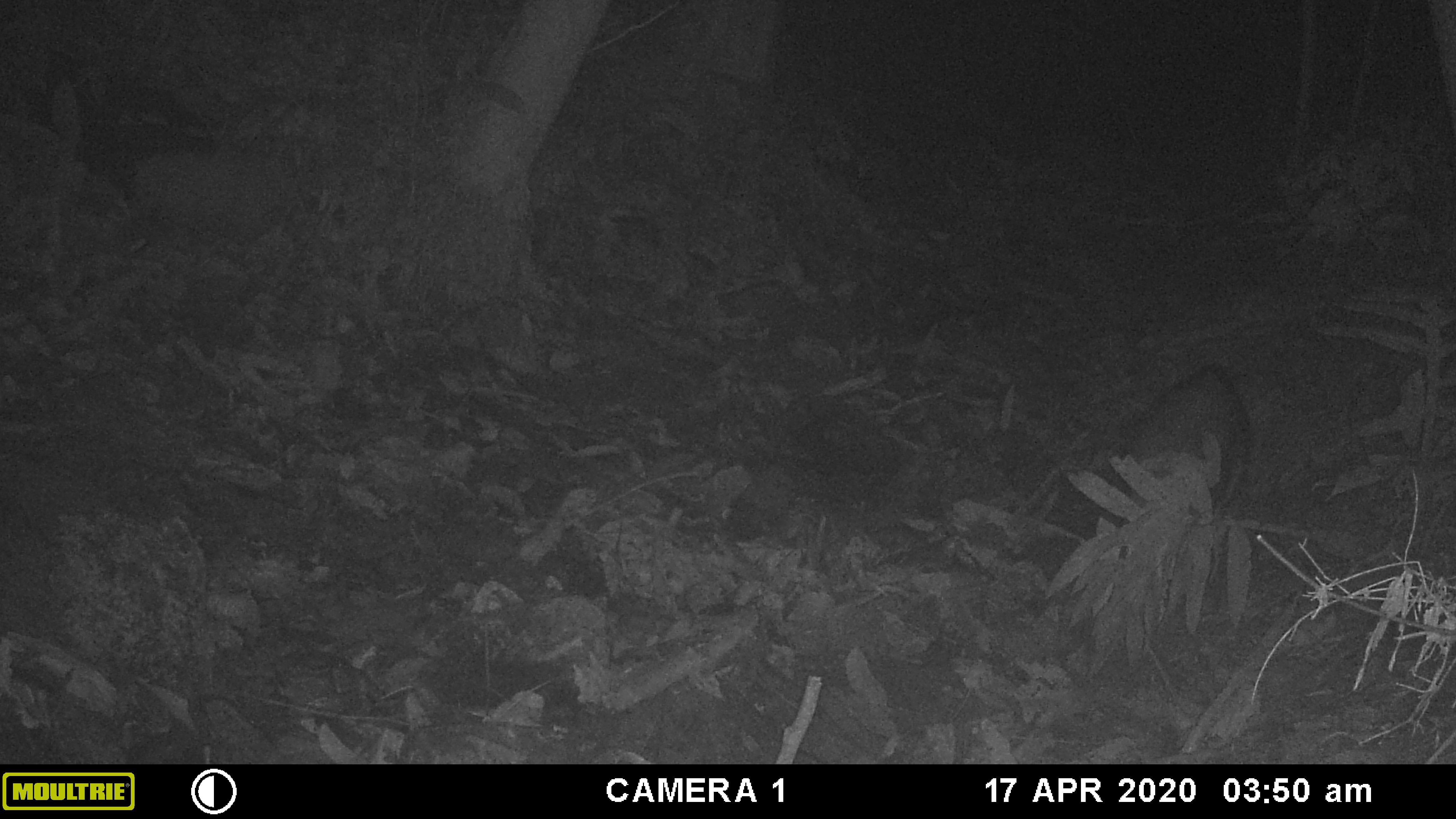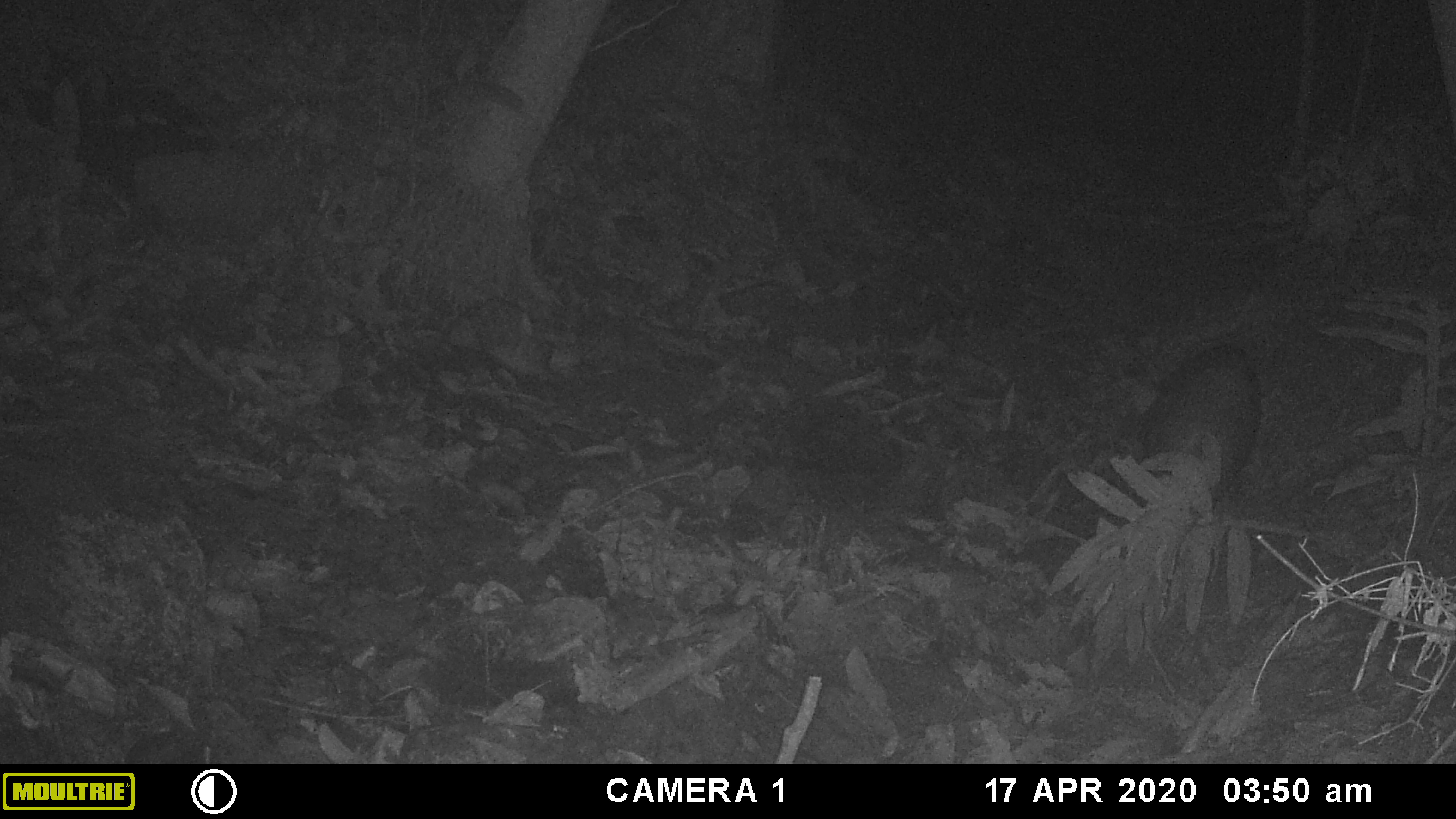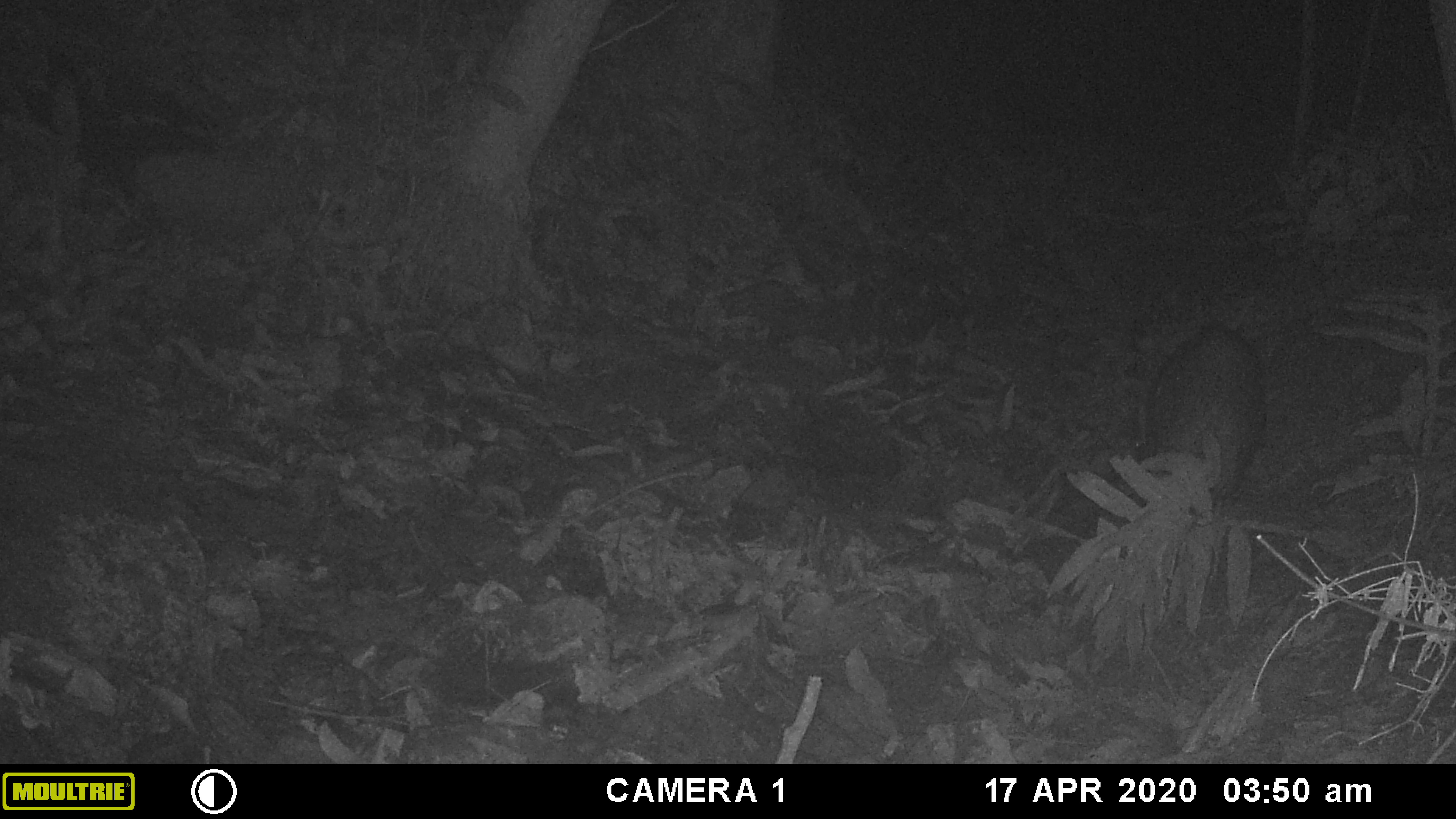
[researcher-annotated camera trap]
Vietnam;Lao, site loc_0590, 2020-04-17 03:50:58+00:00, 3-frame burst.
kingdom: Animalia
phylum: Chordata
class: Mammalia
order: Artiodactyla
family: Suidae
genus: Sus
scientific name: Sus scrofa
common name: eurasian wild pig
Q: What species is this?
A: Eurasian wild pig (Sus scrofa).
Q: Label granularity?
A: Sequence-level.